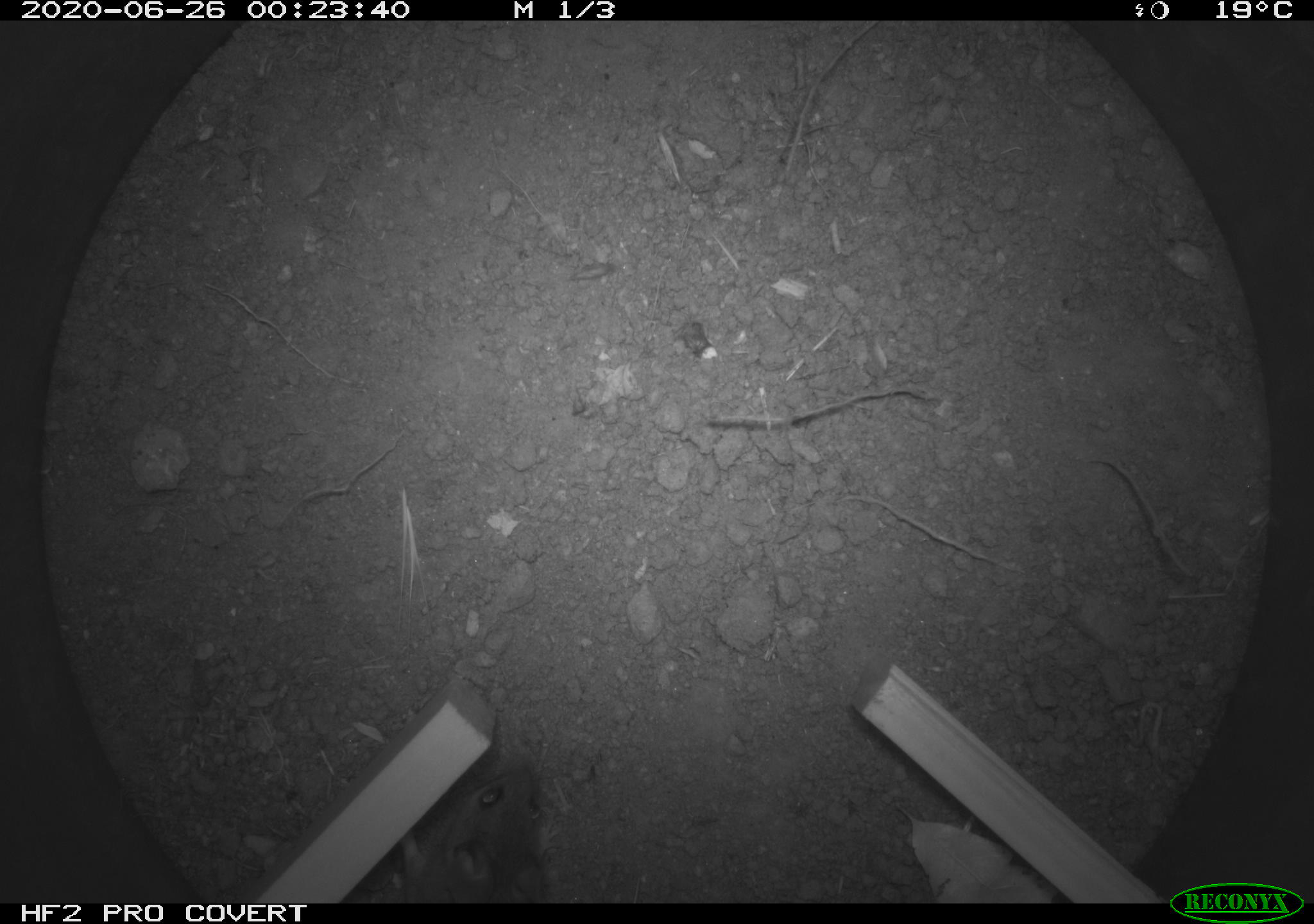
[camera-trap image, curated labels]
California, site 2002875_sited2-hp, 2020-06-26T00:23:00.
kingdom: Animalia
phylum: Chordata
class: Mammalia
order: Rodentia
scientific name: Rodentia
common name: rodent